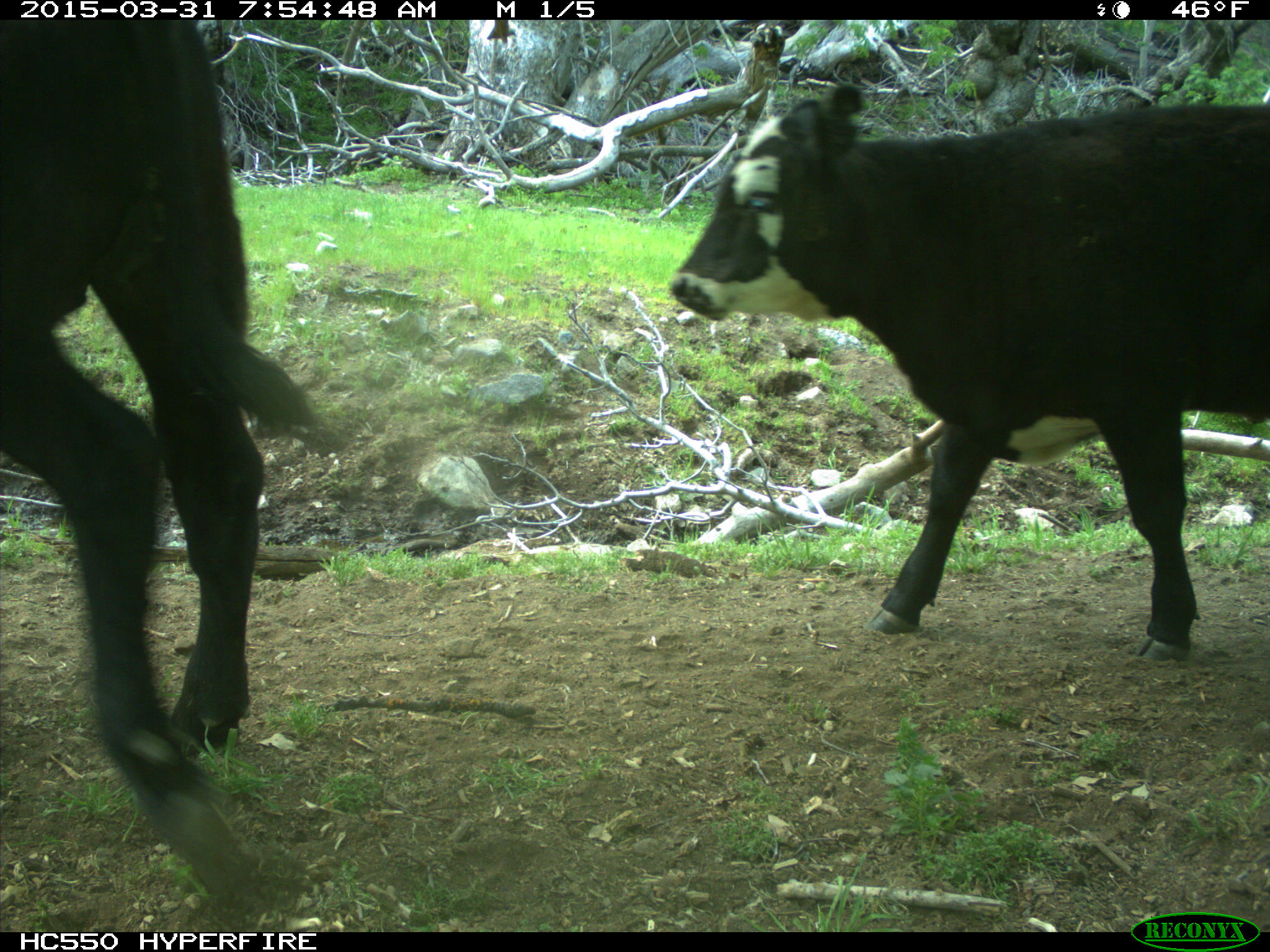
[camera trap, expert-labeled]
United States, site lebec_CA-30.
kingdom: Animalia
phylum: Chordata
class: Mammalia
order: Artiodactyla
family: Bovidae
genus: Bos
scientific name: Bos taurus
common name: domestic cow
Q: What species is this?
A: Bos taurus (domestic cow).